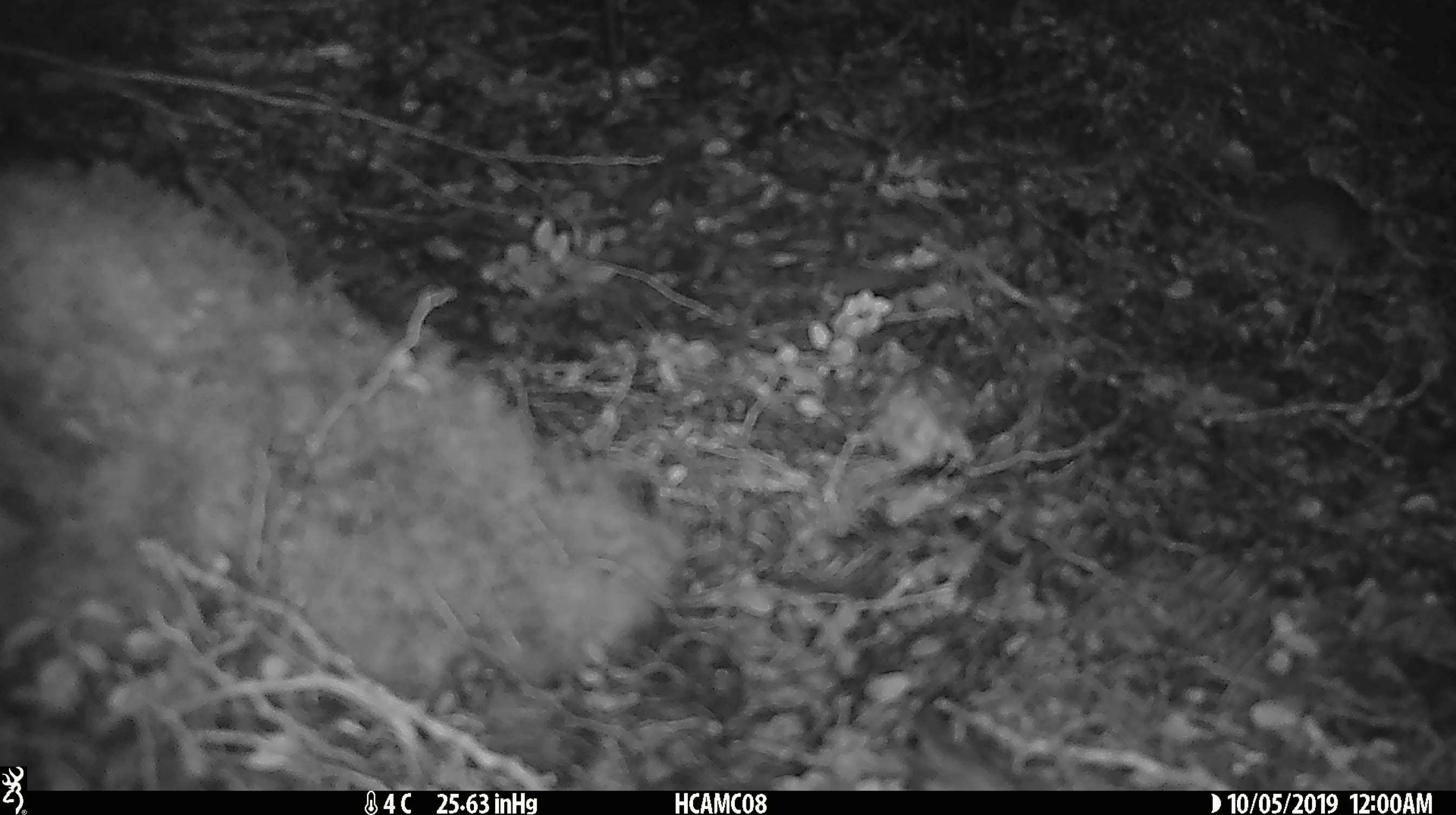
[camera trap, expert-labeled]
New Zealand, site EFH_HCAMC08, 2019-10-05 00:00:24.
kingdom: Animalia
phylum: Chordata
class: Mammalia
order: Rodentia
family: Muridae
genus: Mus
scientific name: Mus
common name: mouse